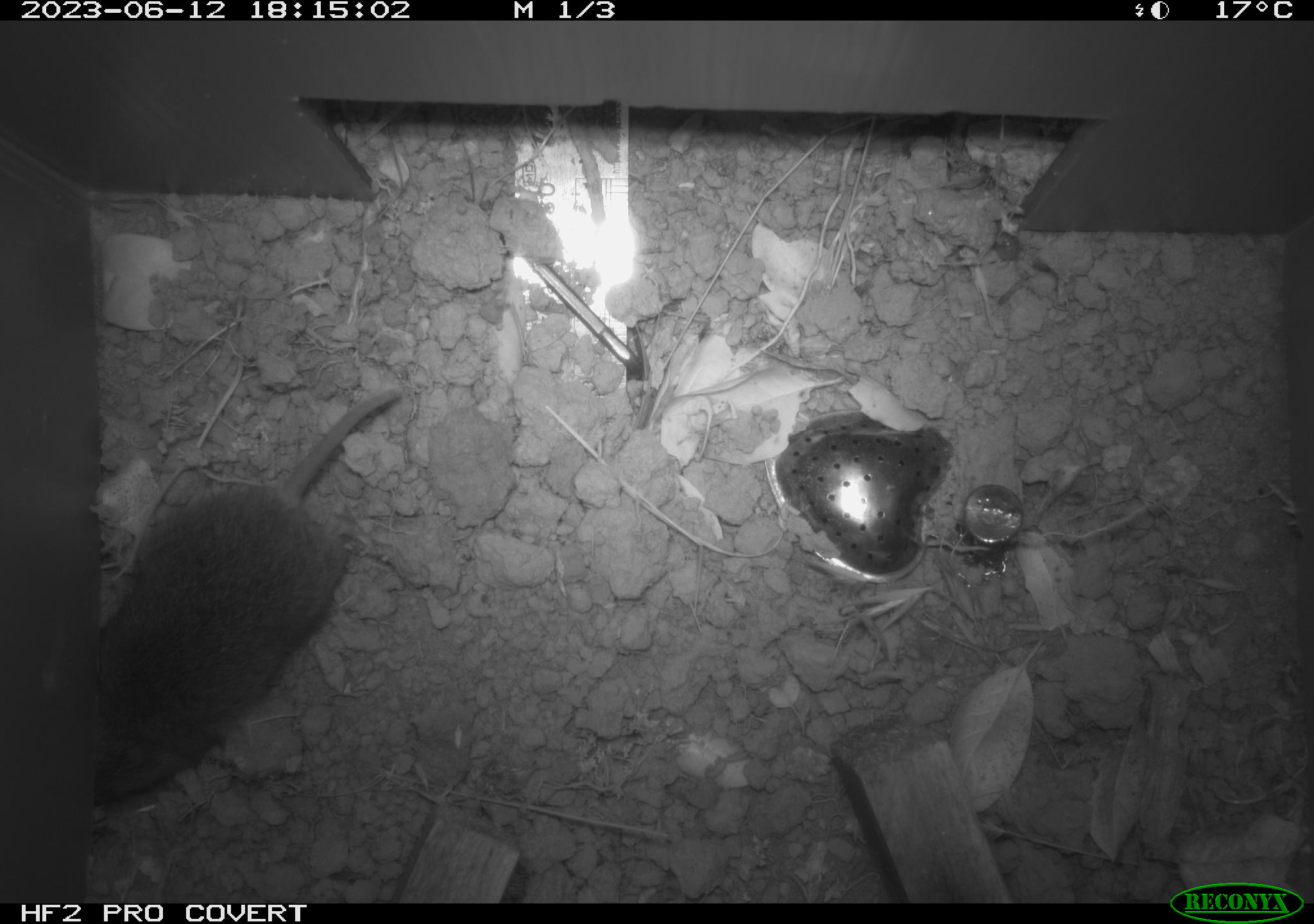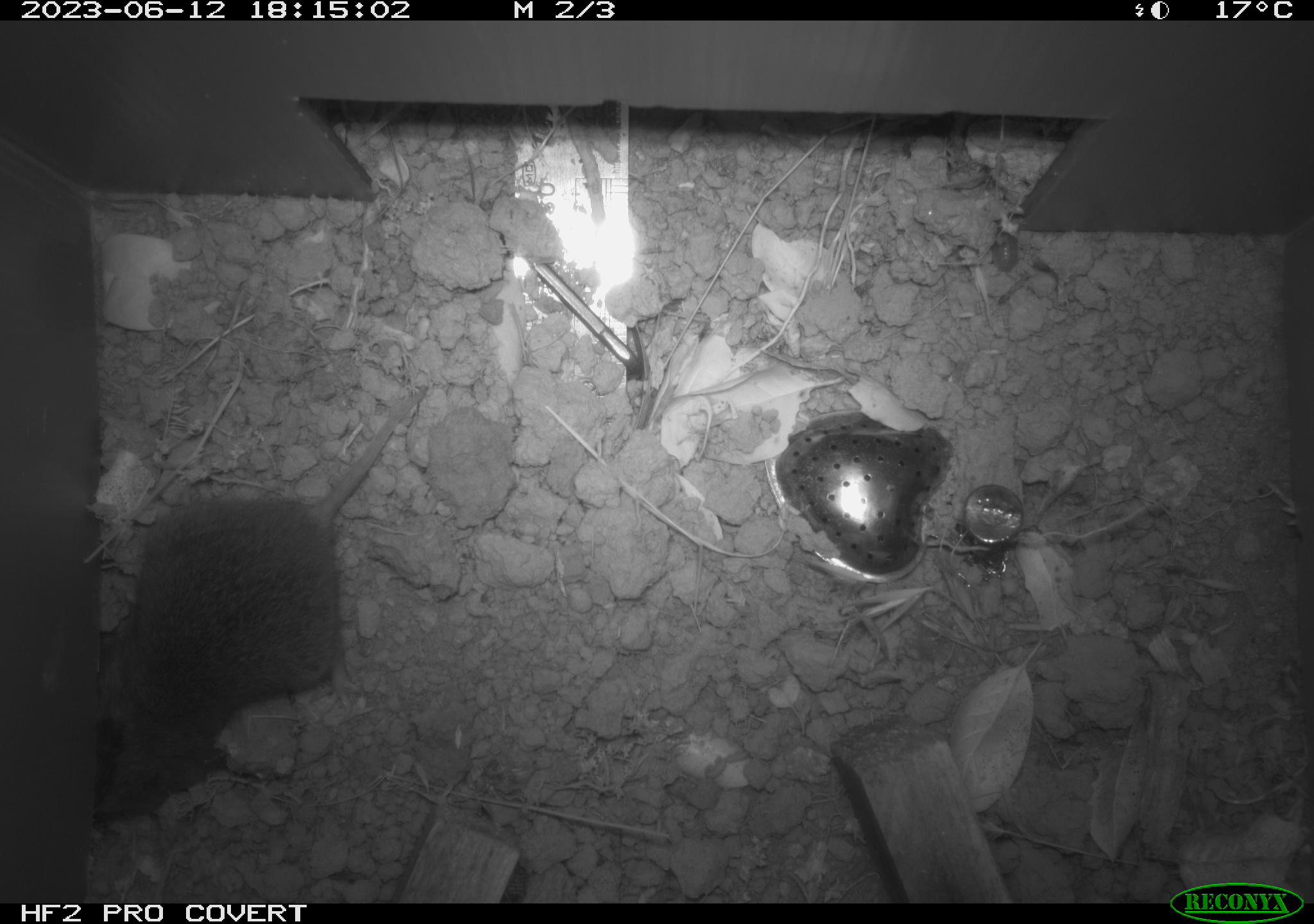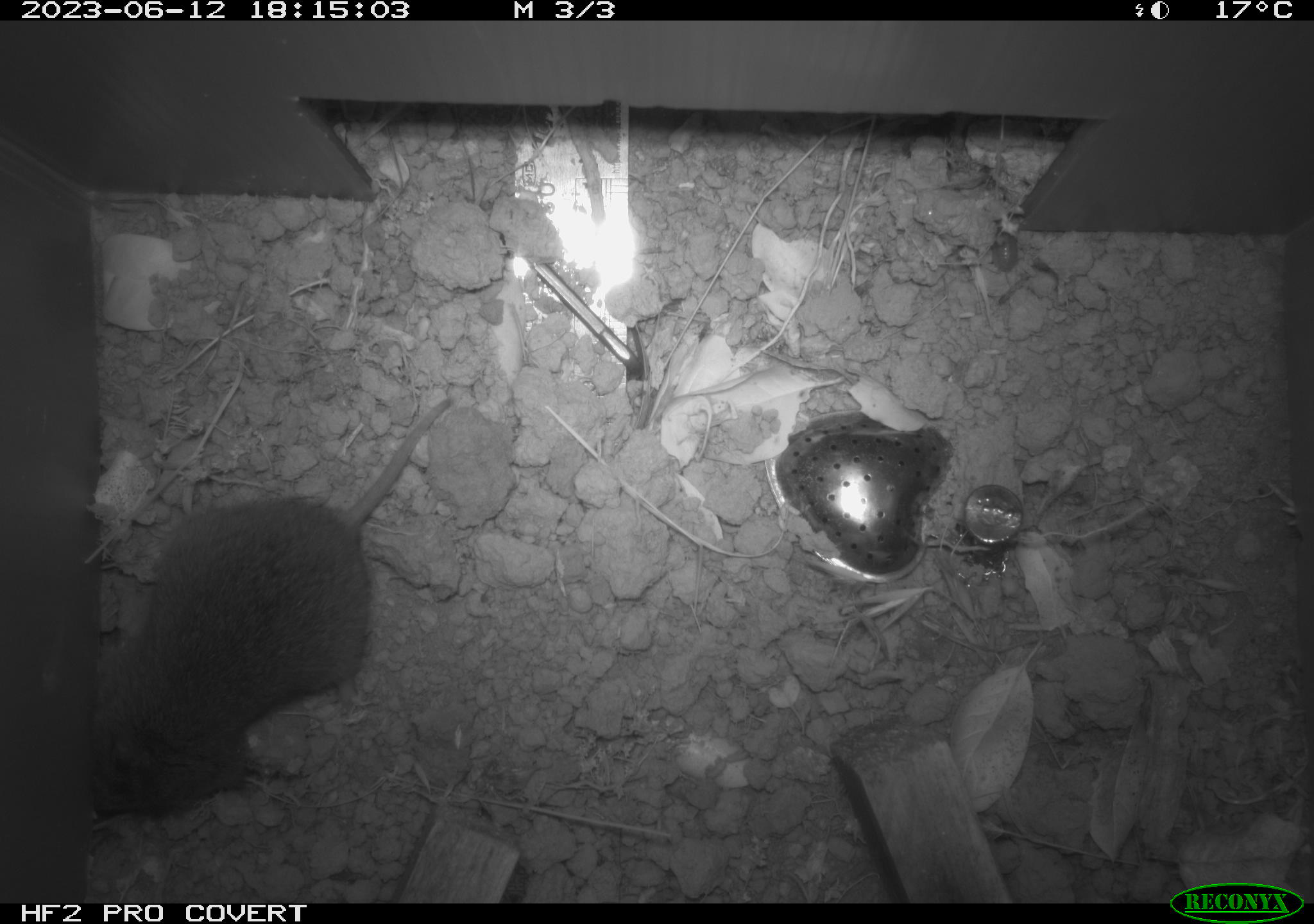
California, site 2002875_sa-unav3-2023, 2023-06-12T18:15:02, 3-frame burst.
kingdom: Animalia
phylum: Chordata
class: Mammalia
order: Rodentia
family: Cricetidae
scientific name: Arvicolinae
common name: voles, lemmings, and muskrats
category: arvicolinae subfamily